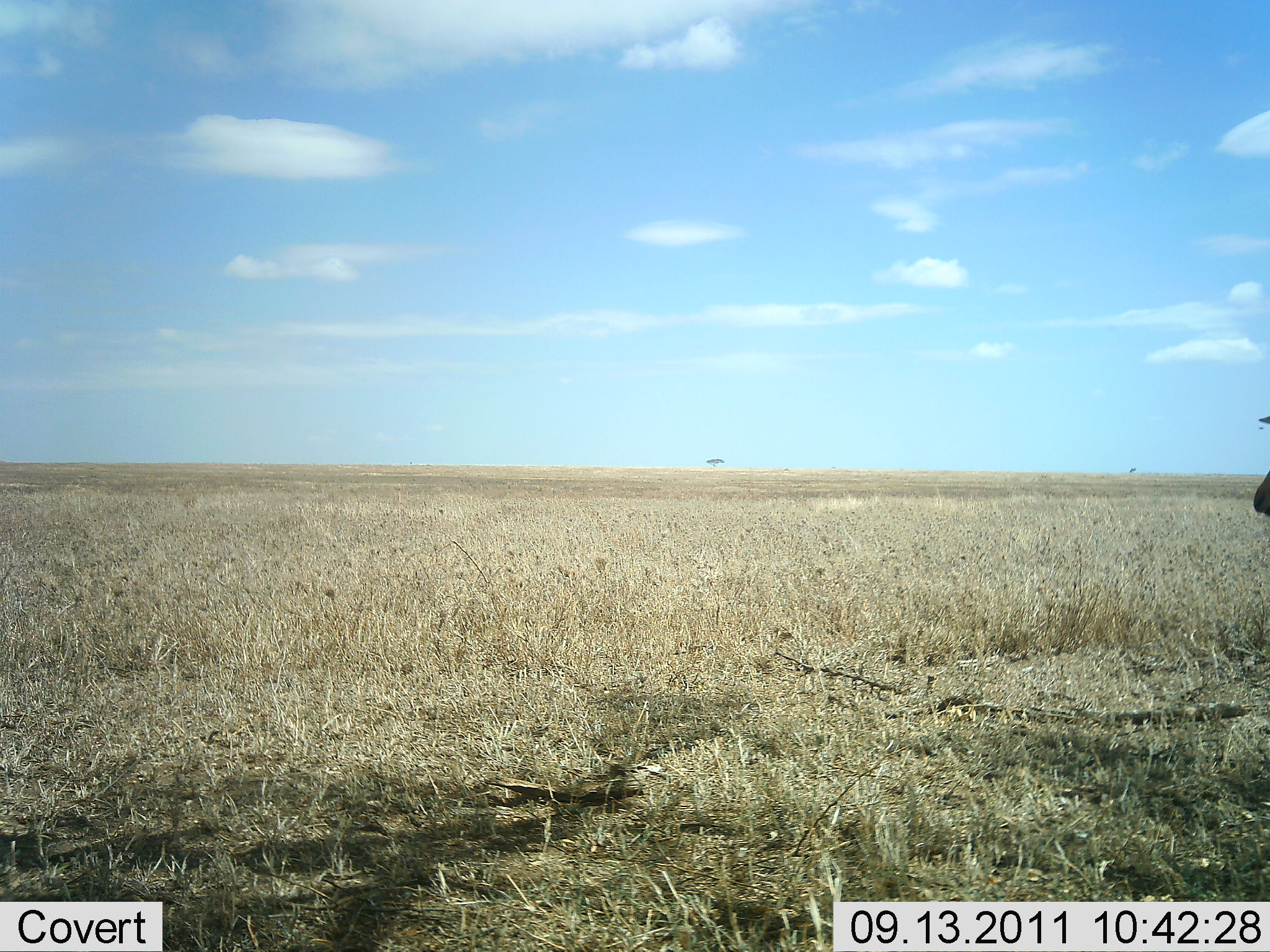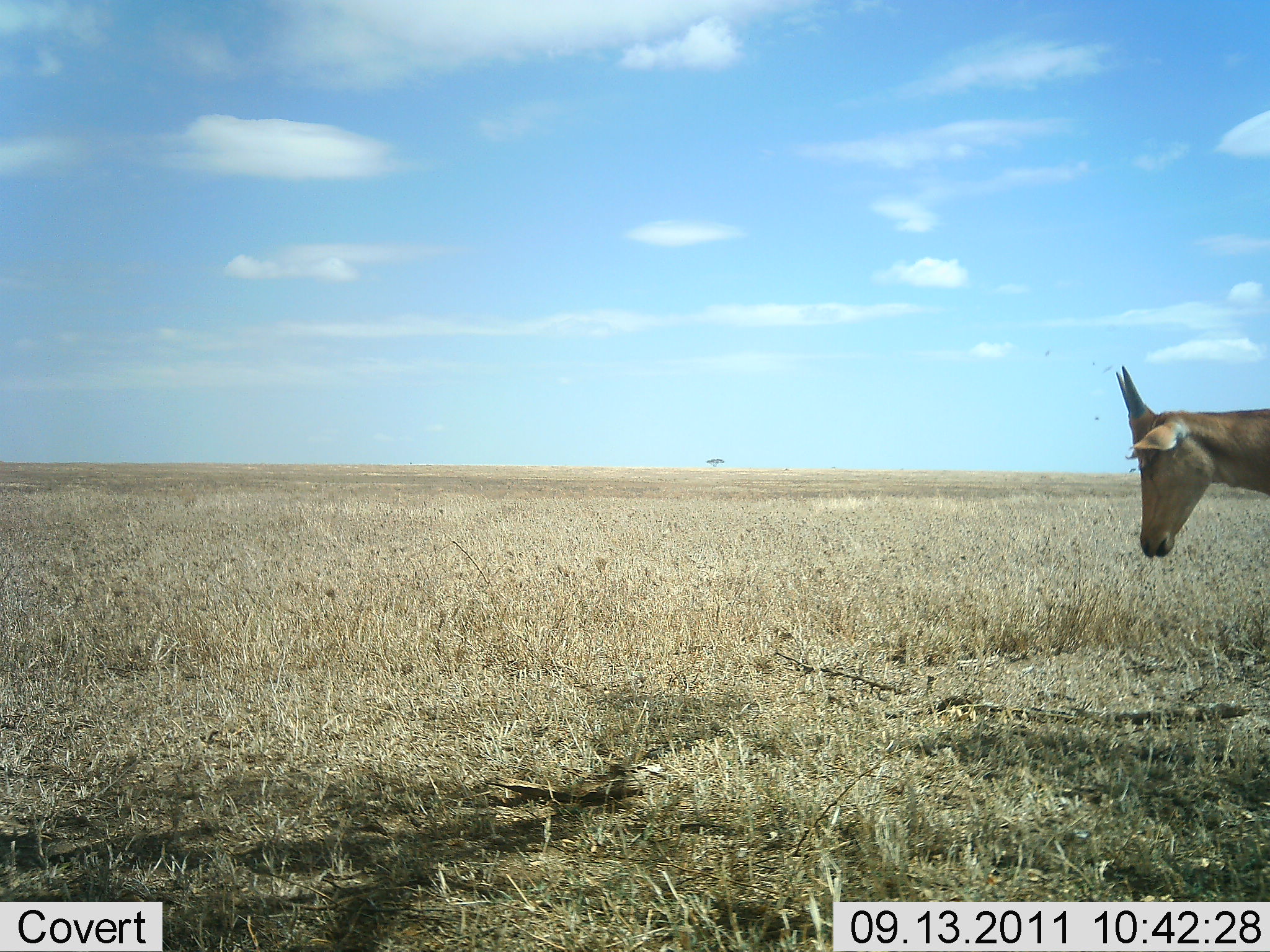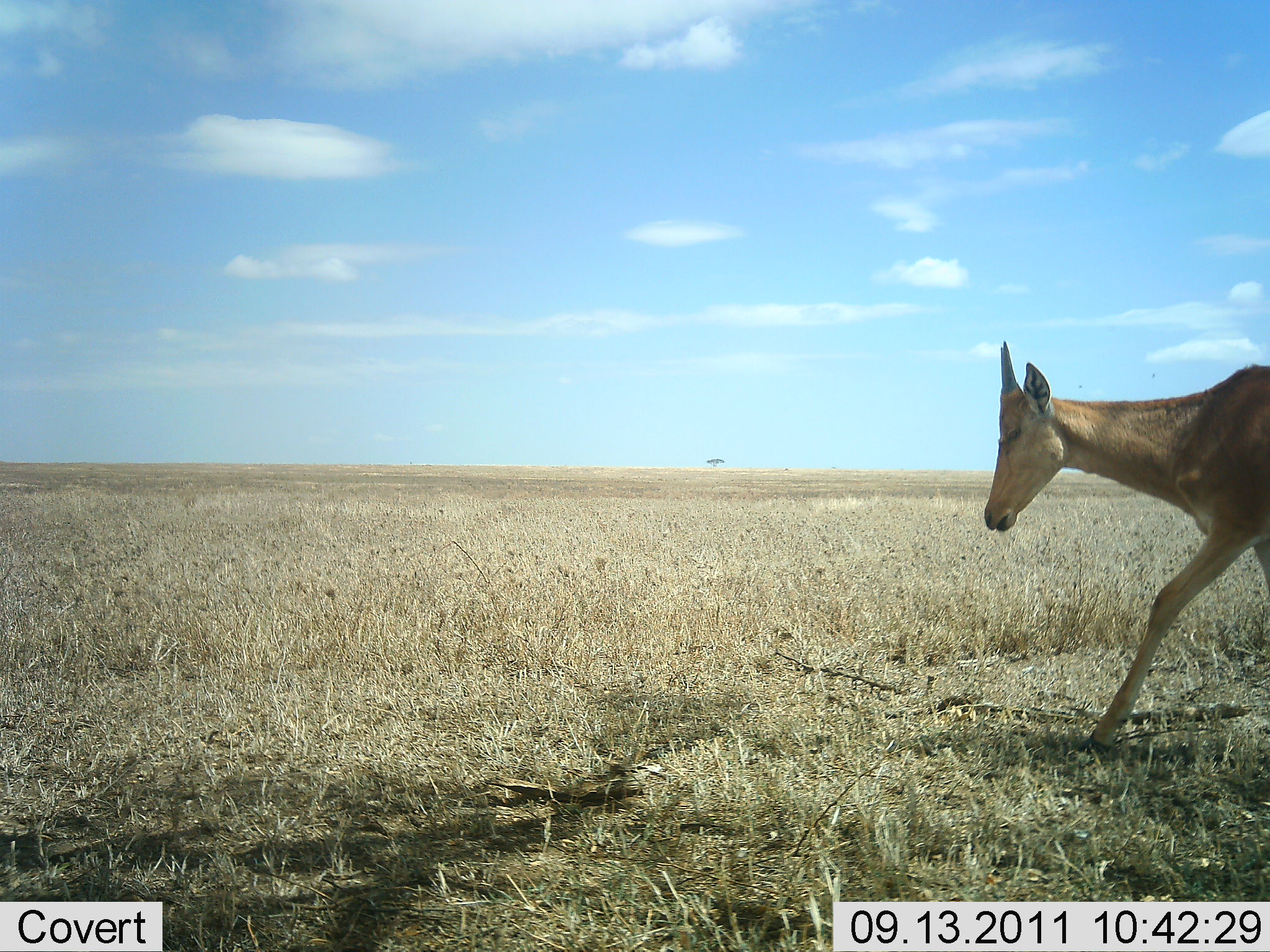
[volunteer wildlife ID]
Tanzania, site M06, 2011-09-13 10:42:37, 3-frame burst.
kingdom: Animalia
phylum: Chordata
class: Mammalia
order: Artiodactyla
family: Bovidae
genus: Alcelaphus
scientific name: Alcelaphus buselaphus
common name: hartebeest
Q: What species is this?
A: Hartebeest (Alcelaphus buselaphus).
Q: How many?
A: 1.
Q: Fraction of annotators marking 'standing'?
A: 0%.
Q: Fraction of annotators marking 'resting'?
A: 0%.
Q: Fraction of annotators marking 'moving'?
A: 100%.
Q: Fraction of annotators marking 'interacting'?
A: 0%.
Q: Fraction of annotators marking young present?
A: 25%.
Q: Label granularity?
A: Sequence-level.